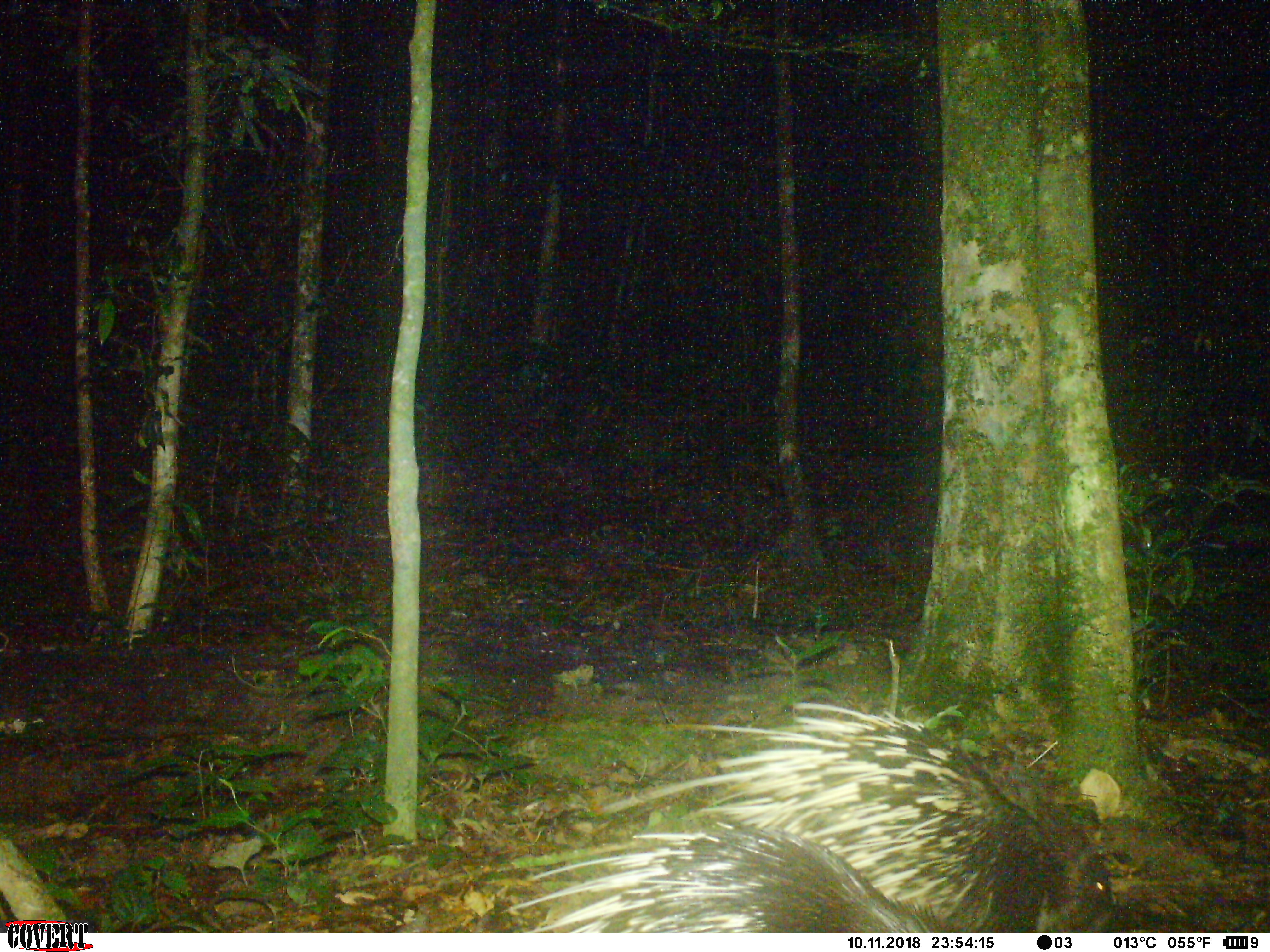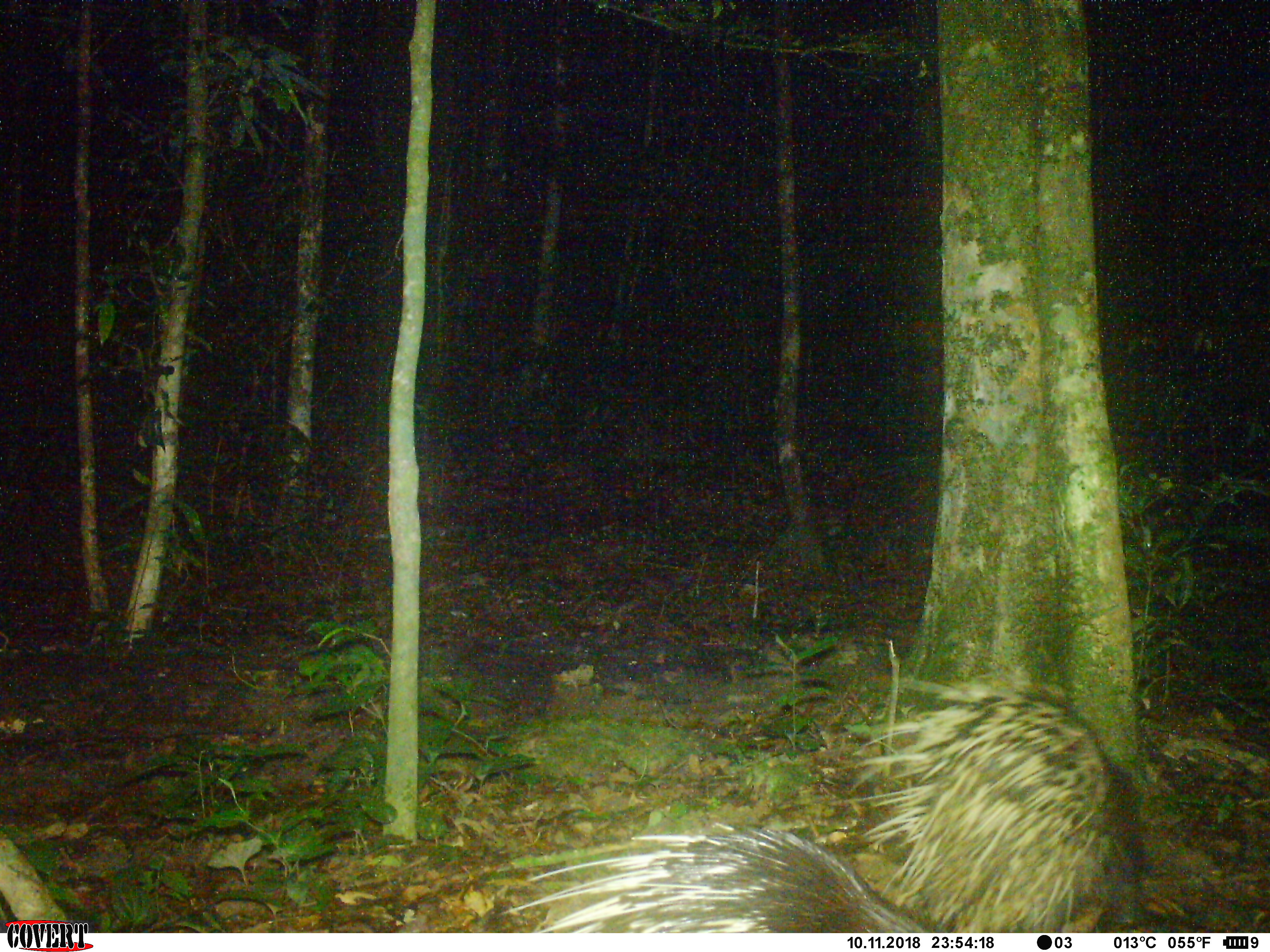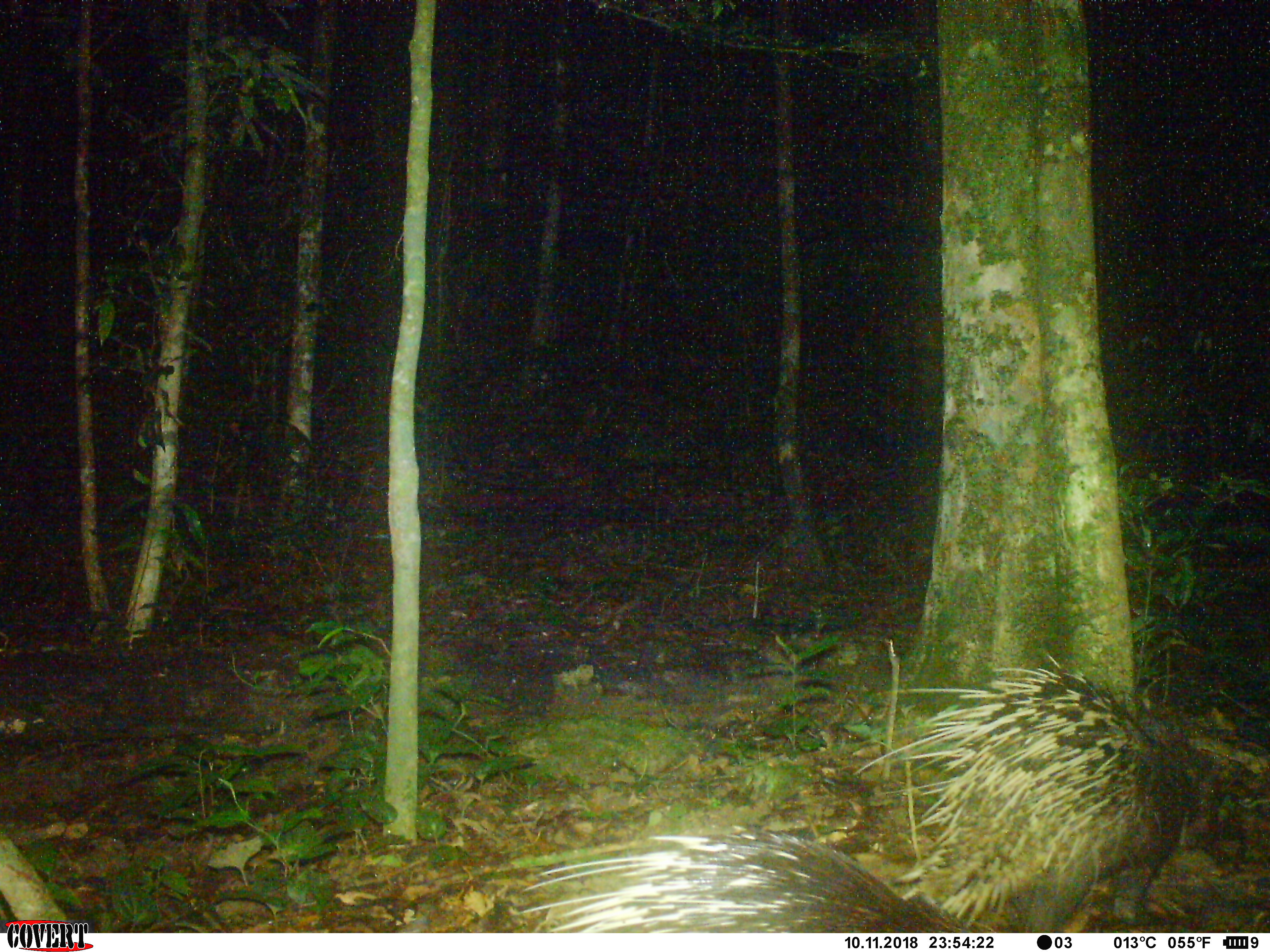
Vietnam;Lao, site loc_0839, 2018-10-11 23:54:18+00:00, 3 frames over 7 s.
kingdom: Animalia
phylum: Chordata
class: Mammalia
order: Rodentia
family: Hystricidae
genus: Hystrix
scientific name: Hystrix brachyura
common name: malayan porcupine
Malayan porcupine (Hystrix brachyura). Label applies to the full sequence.